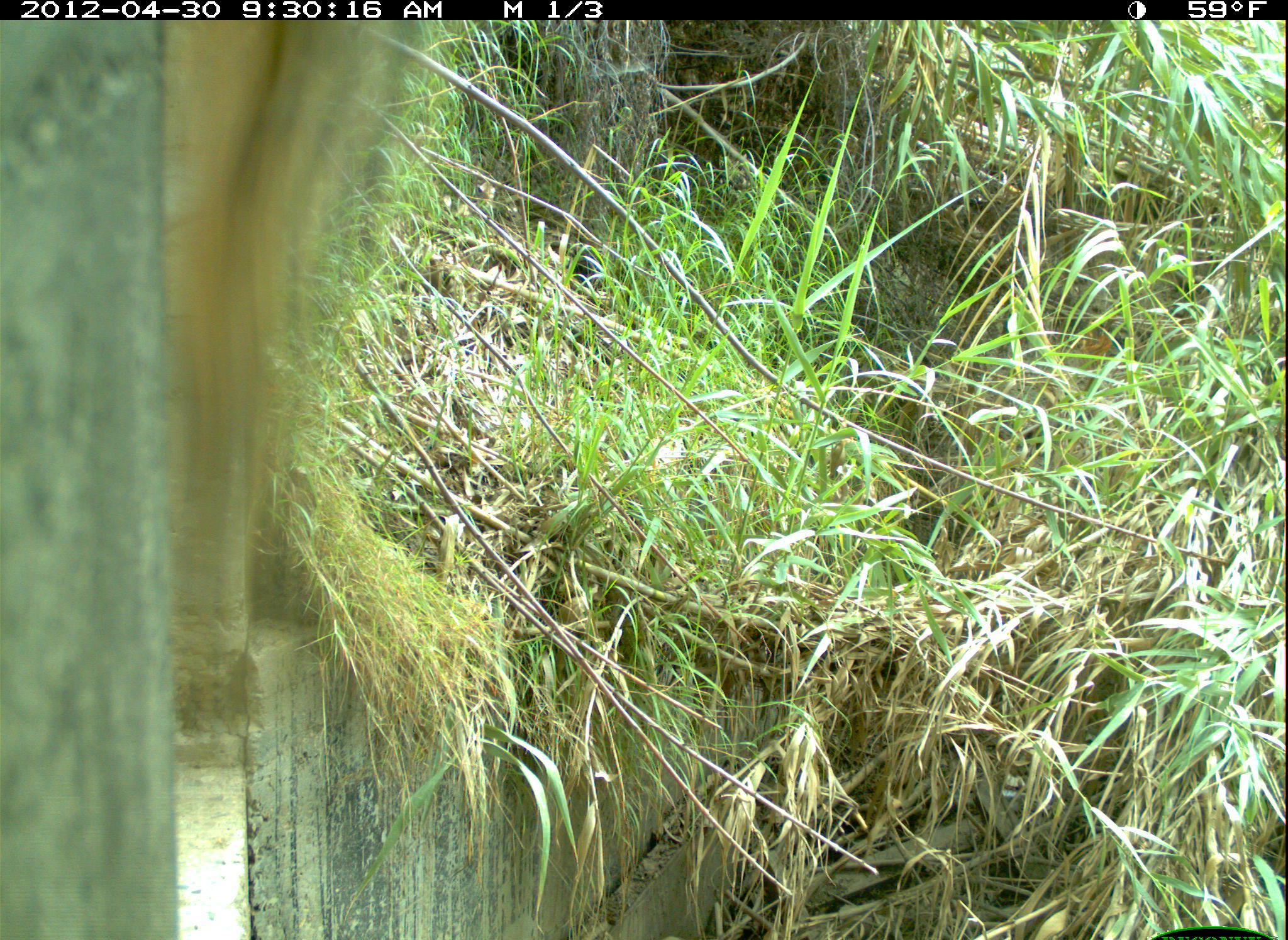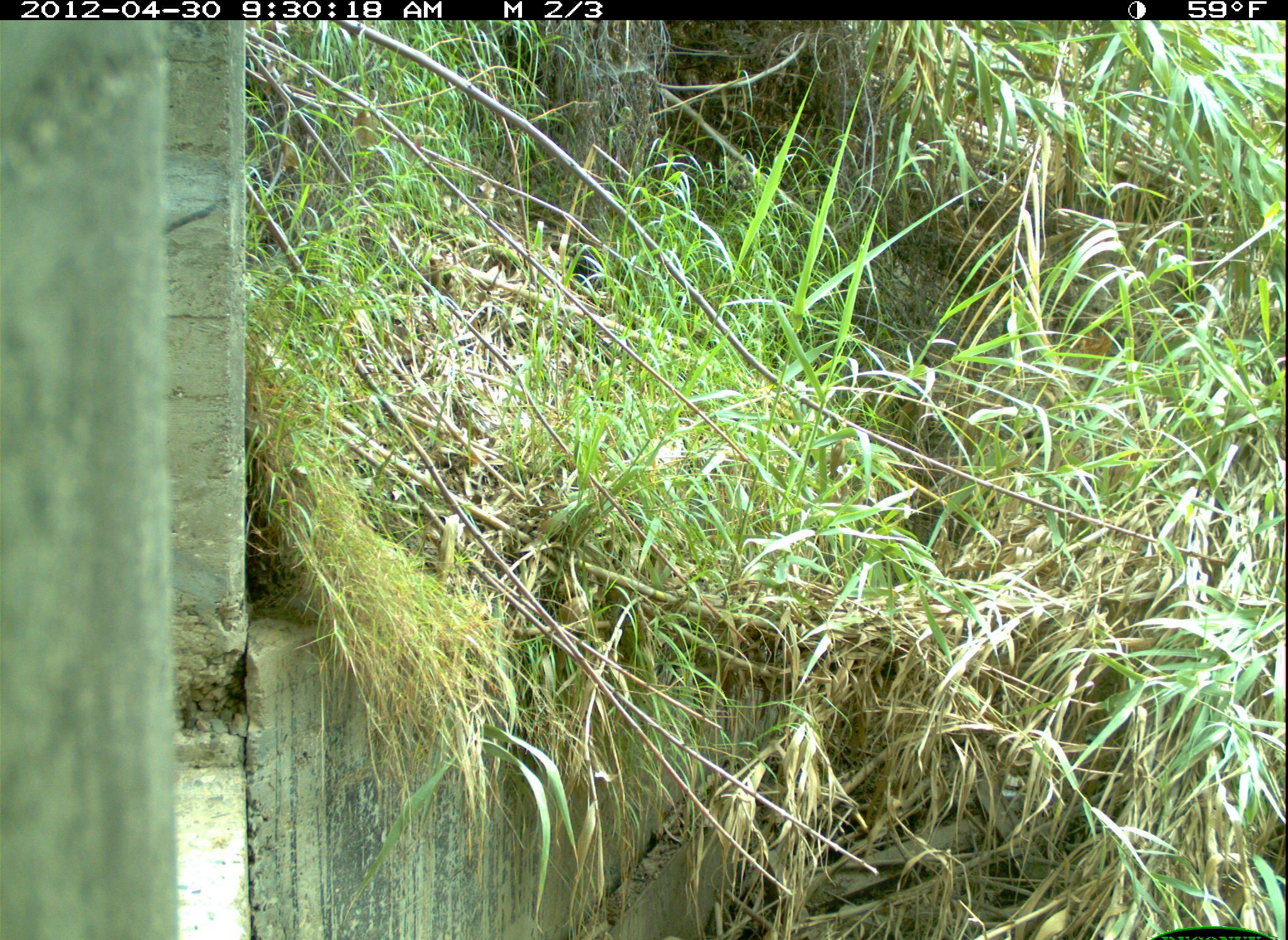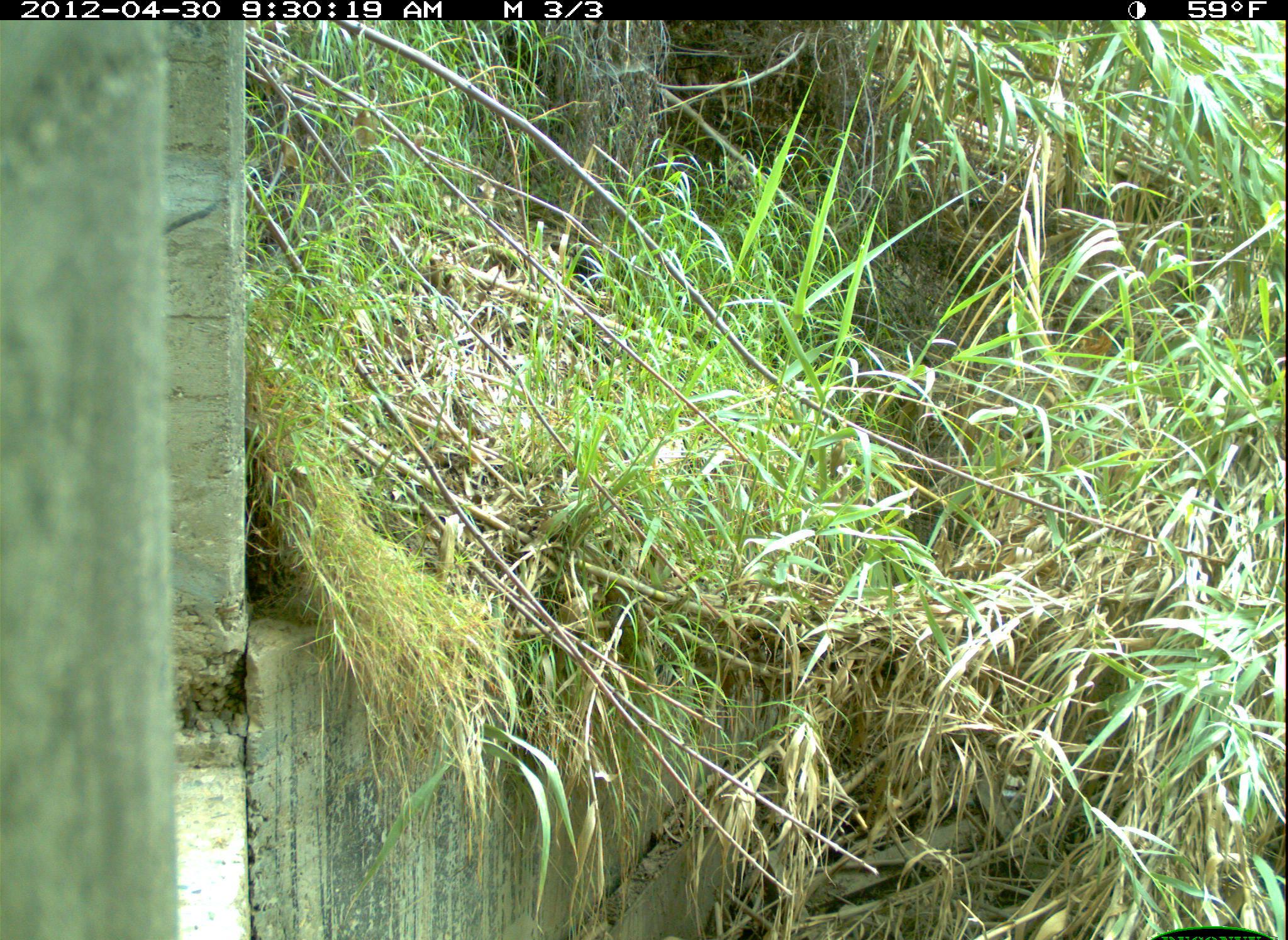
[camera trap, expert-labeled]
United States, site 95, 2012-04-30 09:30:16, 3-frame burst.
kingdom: Animalia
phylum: Chordata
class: Mammalia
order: Rodentia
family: Sciuridae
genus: Sciurus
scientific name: Sciurus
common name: squirrel